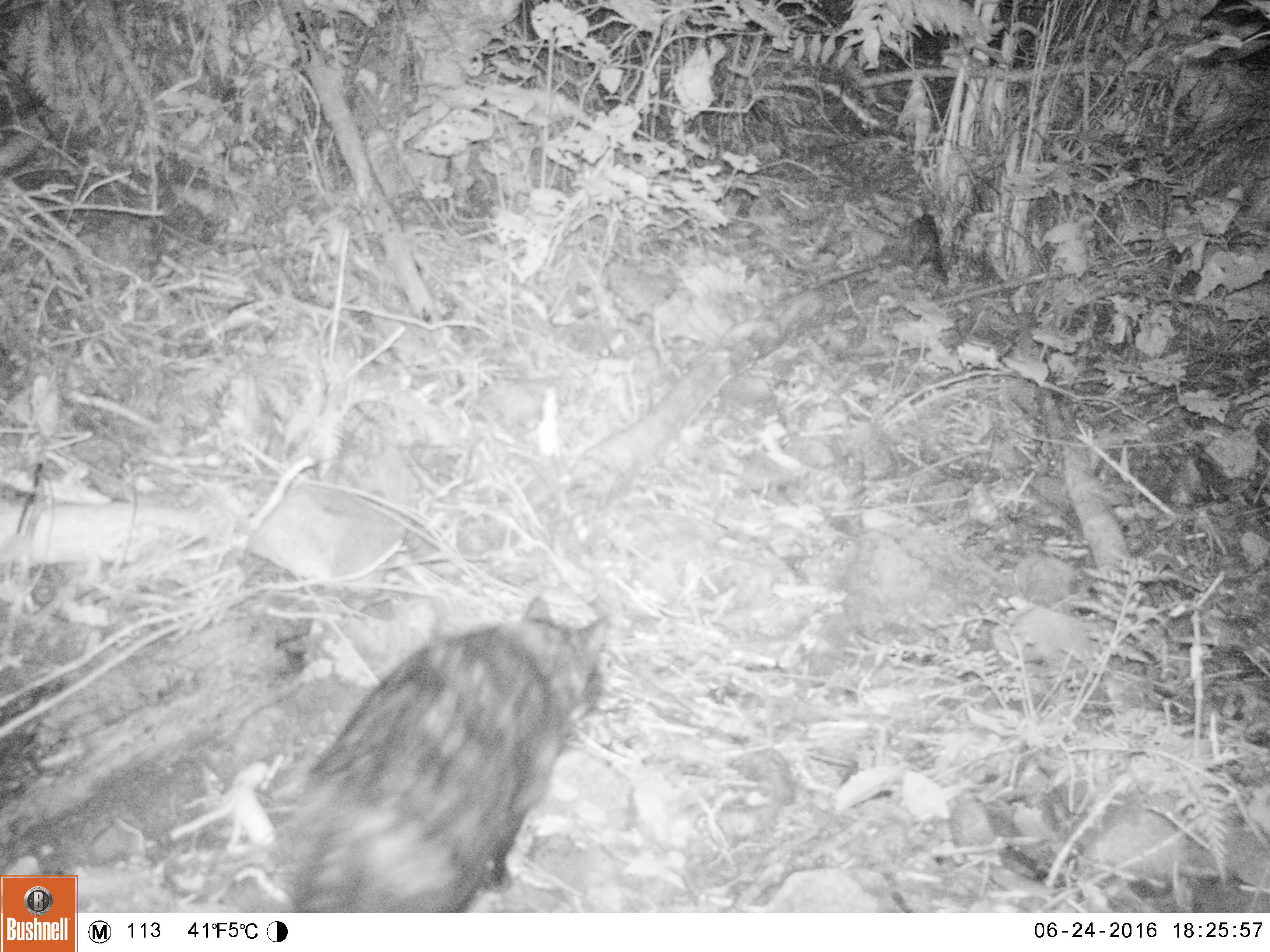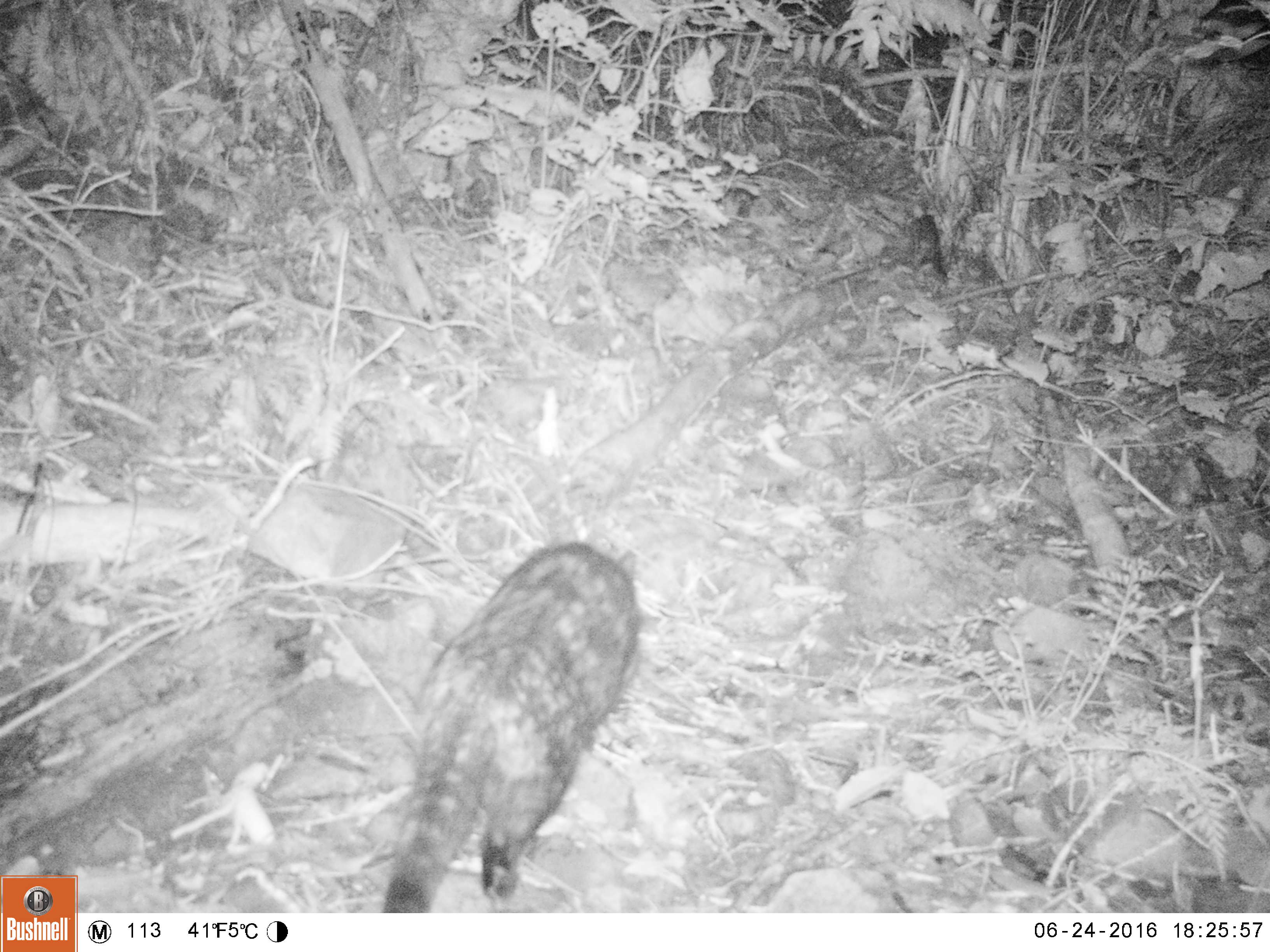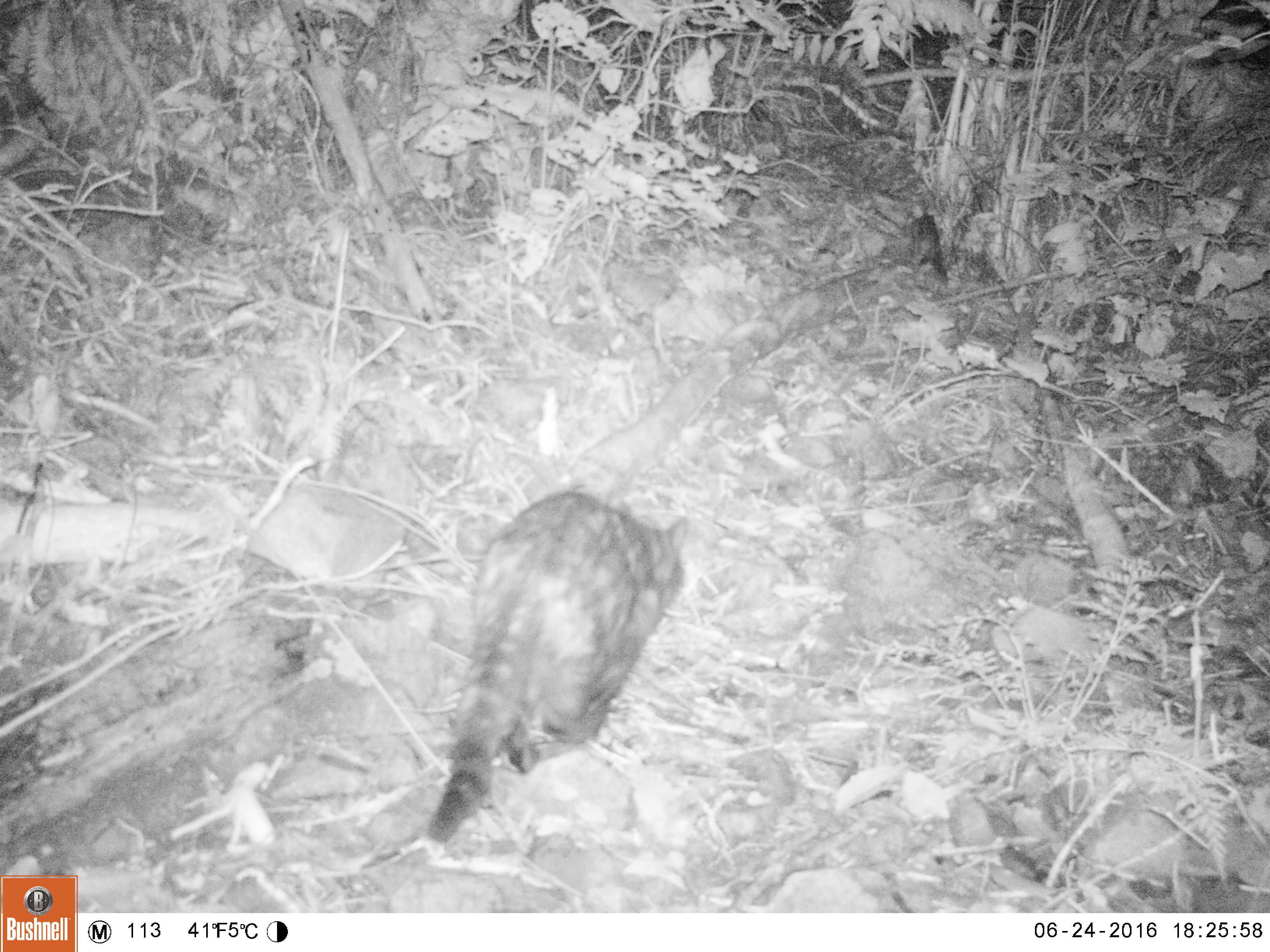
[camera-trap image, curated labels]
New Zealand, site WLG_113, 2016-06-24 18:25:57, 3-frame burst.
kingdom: Animalia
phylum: Chordata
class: Mammalia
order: Carnivora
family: Felidae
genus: Felis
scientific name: Felis catus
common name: domestic cat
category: cat